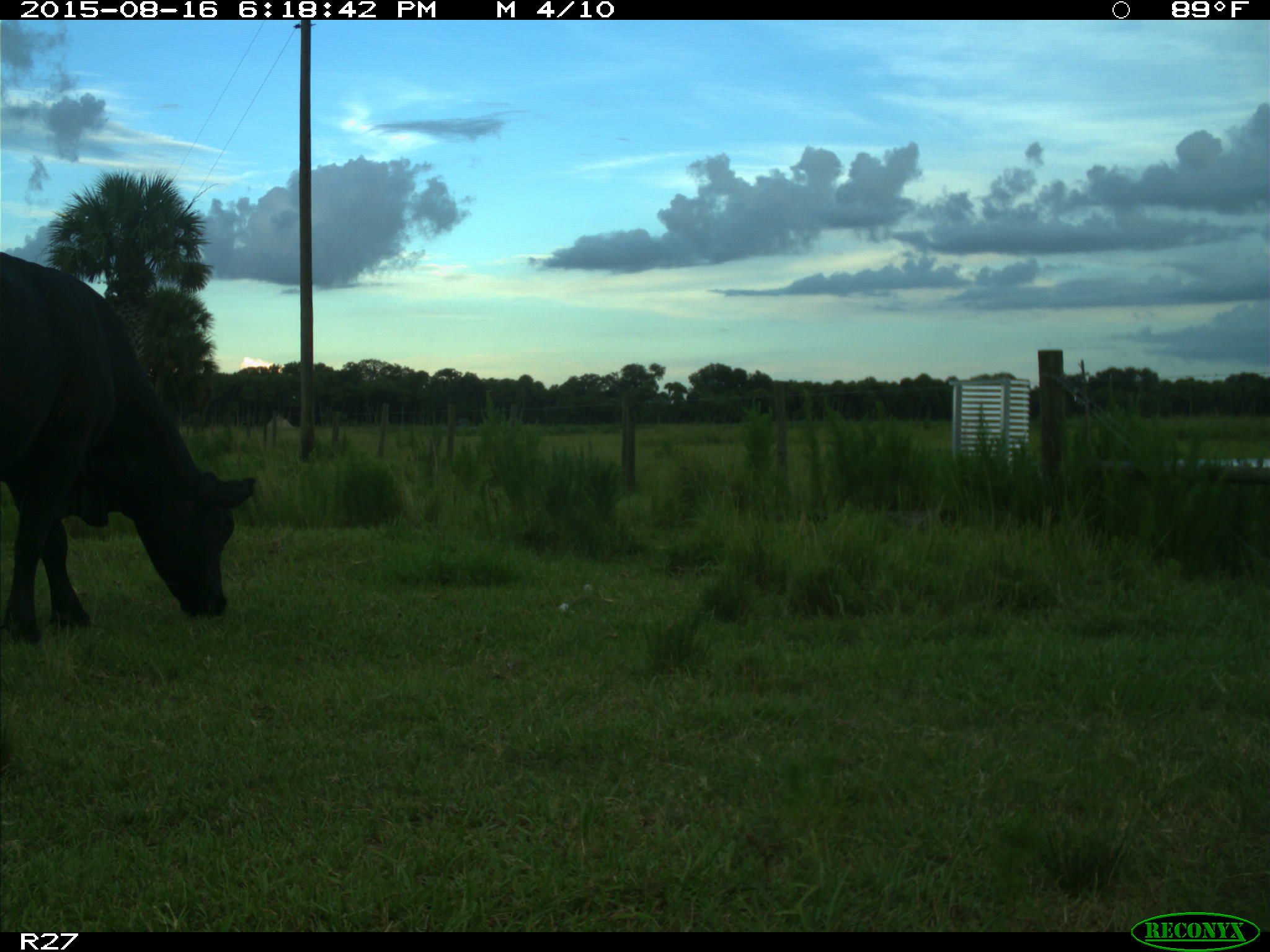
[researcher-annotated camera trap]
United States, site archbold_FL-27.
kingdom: Animalia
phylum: Chordata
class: Mammalia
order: Artiodactyla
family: Bovidae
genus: Bos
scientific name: Bos taurus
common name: domestic cow